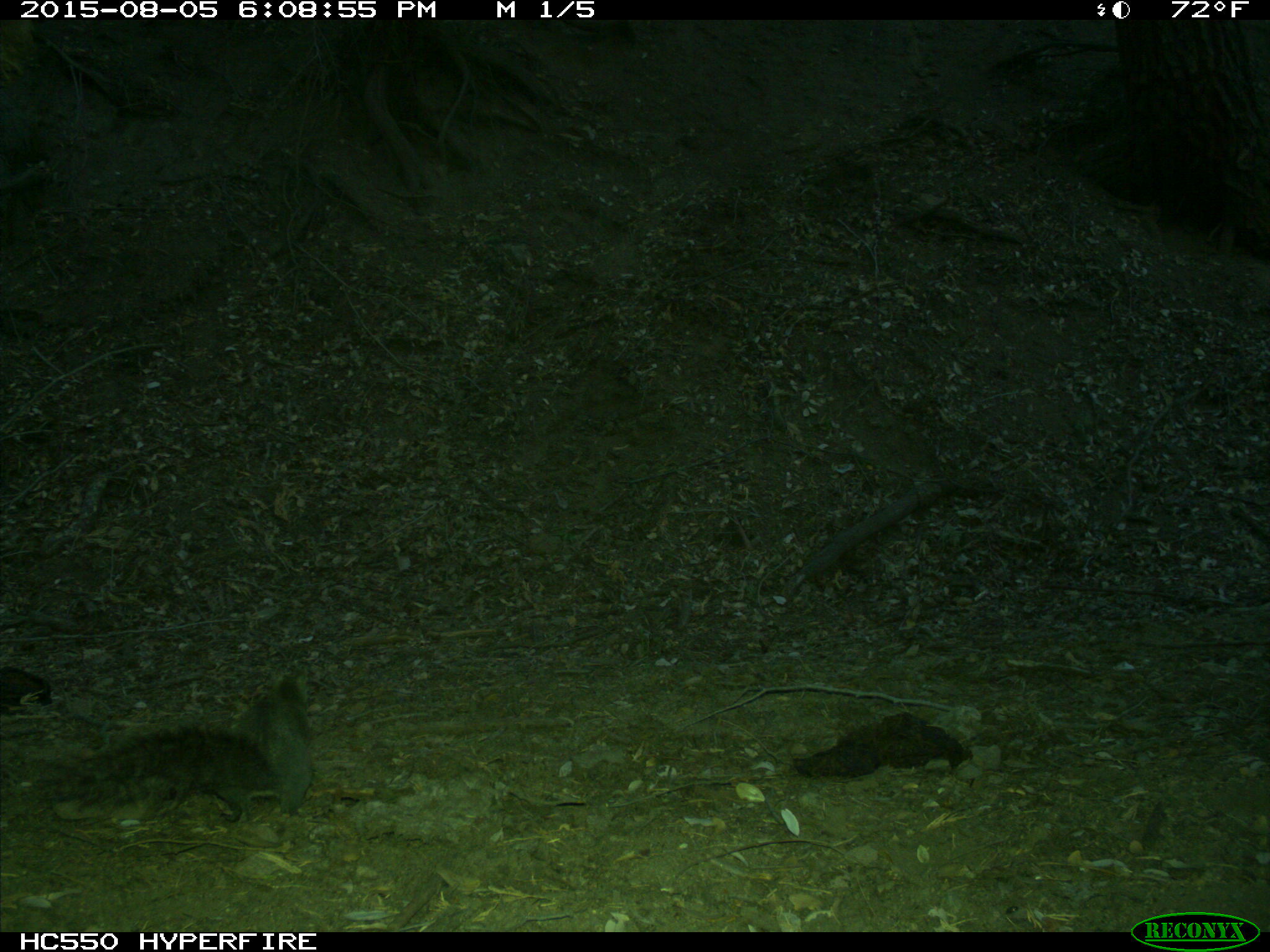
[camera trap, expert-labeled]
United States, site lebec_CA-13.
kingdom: Animalia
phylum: Chordata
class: Mammalia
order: Rodentia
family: Sciuridae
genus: Sciurus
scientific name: Sciurus carolinensis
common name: eastern gray squirrel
Sciurus carolinensis (eastern gray squirrel).